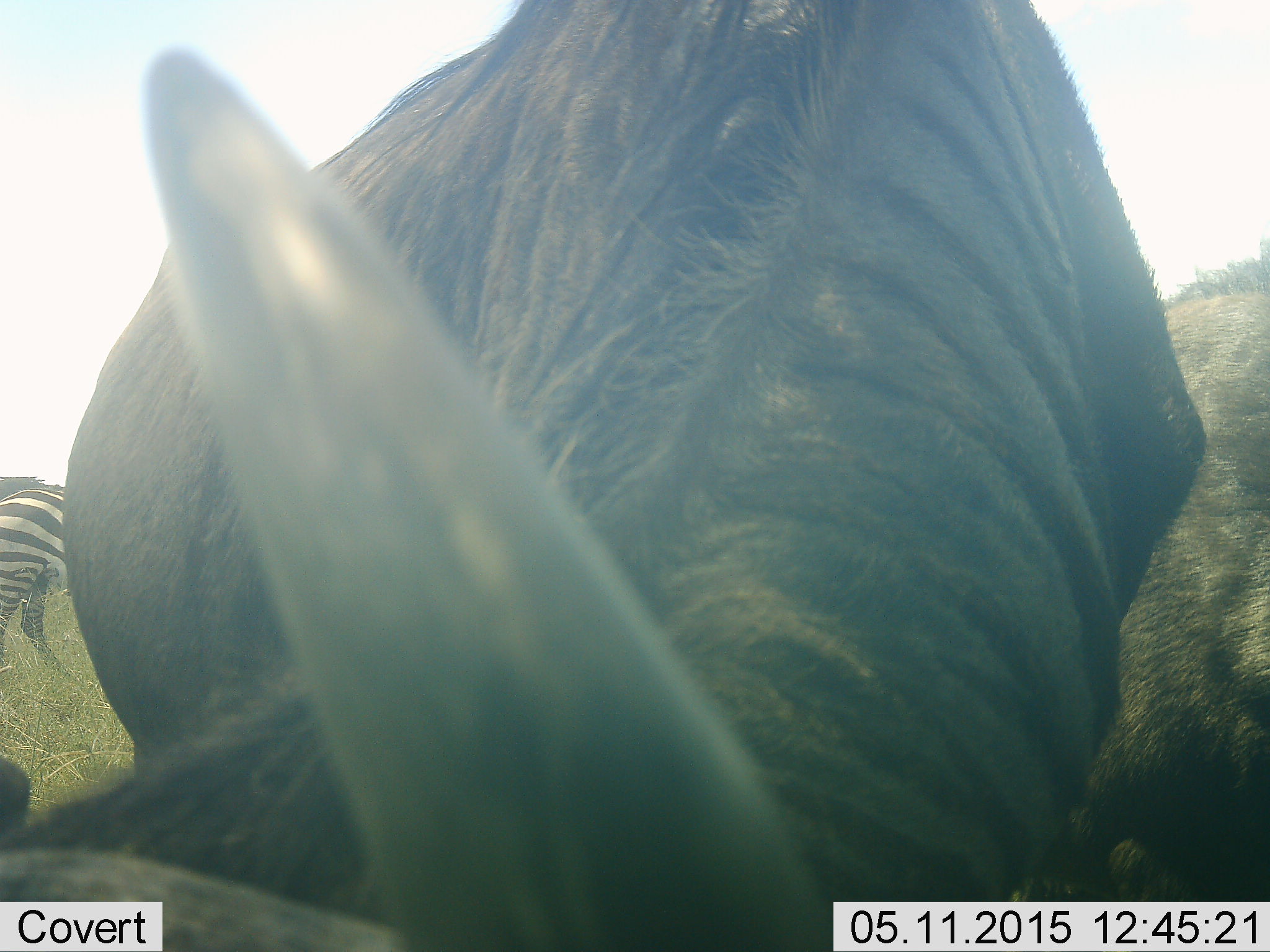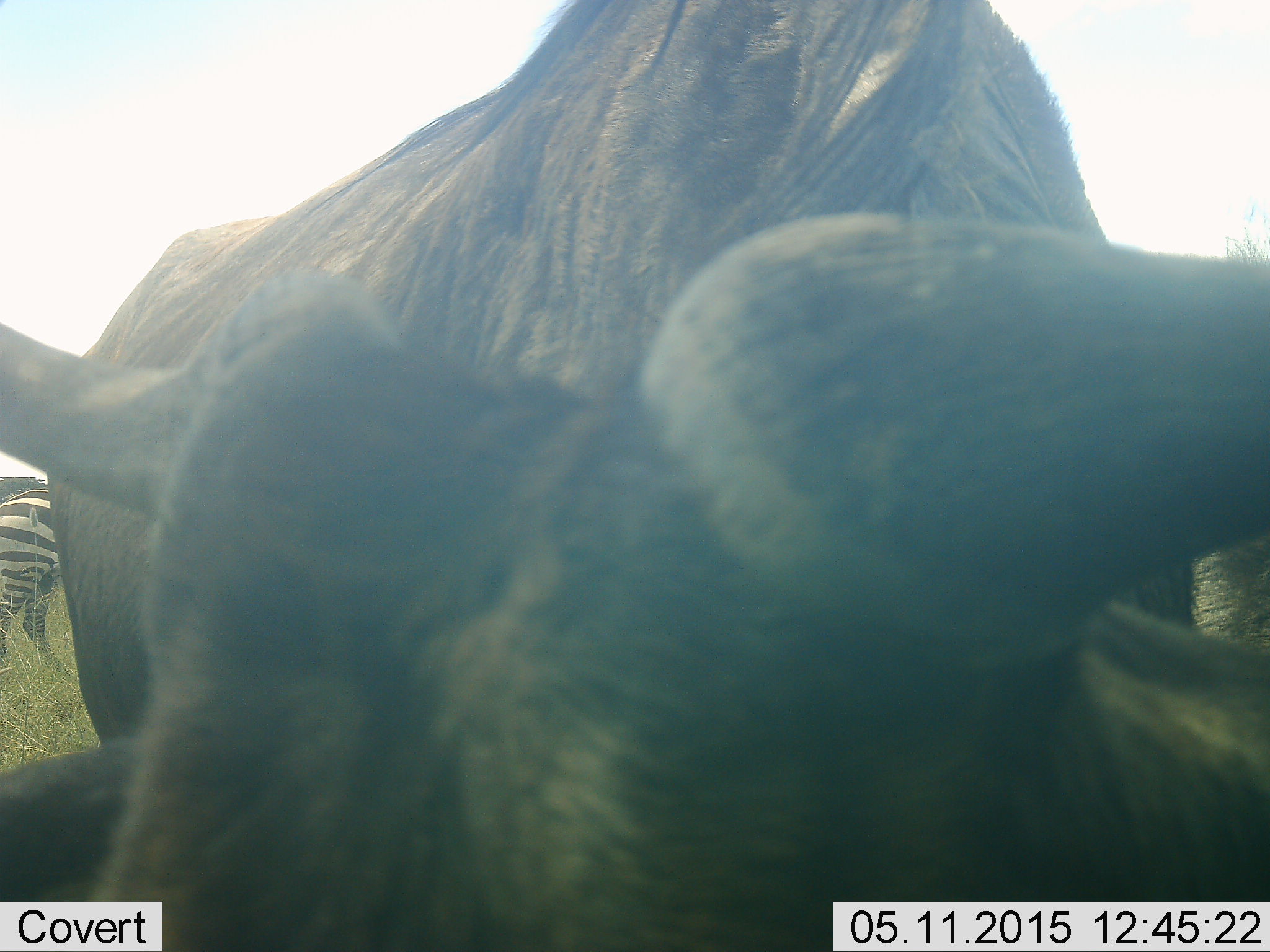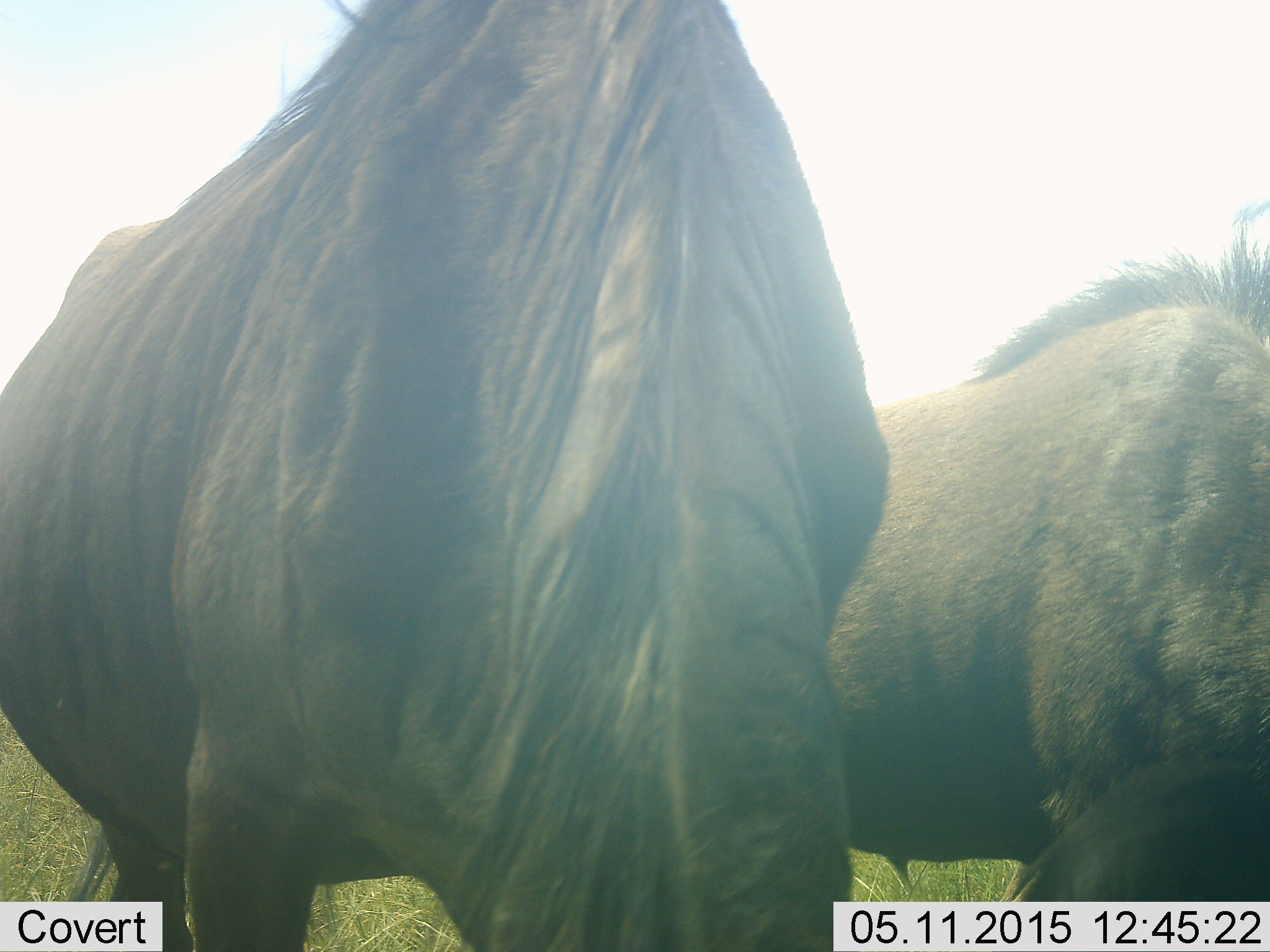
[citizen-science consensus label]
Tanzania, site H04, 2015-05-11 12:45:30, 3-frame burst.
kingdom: Animalia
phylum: Chordata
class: Mammalia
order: Artiodactyla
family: Bovidae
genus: Connochaetes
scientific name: Connochaetes taurinus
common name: blue wildebeest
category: wildebeest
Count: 2.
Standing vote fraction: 30%.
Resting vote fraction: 10%.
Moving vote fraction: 20%.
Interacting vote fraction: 0%.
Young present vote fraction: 10%.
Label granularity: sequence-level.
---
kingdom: Animalia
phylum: Chordata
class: Mammalia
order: Perissodactyla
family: Equidae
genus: Equus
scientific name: Equus quagga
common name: plains zebra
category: zebra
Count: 1.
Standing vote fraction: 80%.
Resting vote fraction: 0%.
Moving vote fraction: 10%.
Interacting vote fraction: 0%.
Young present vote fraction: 0%.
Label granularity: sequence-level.